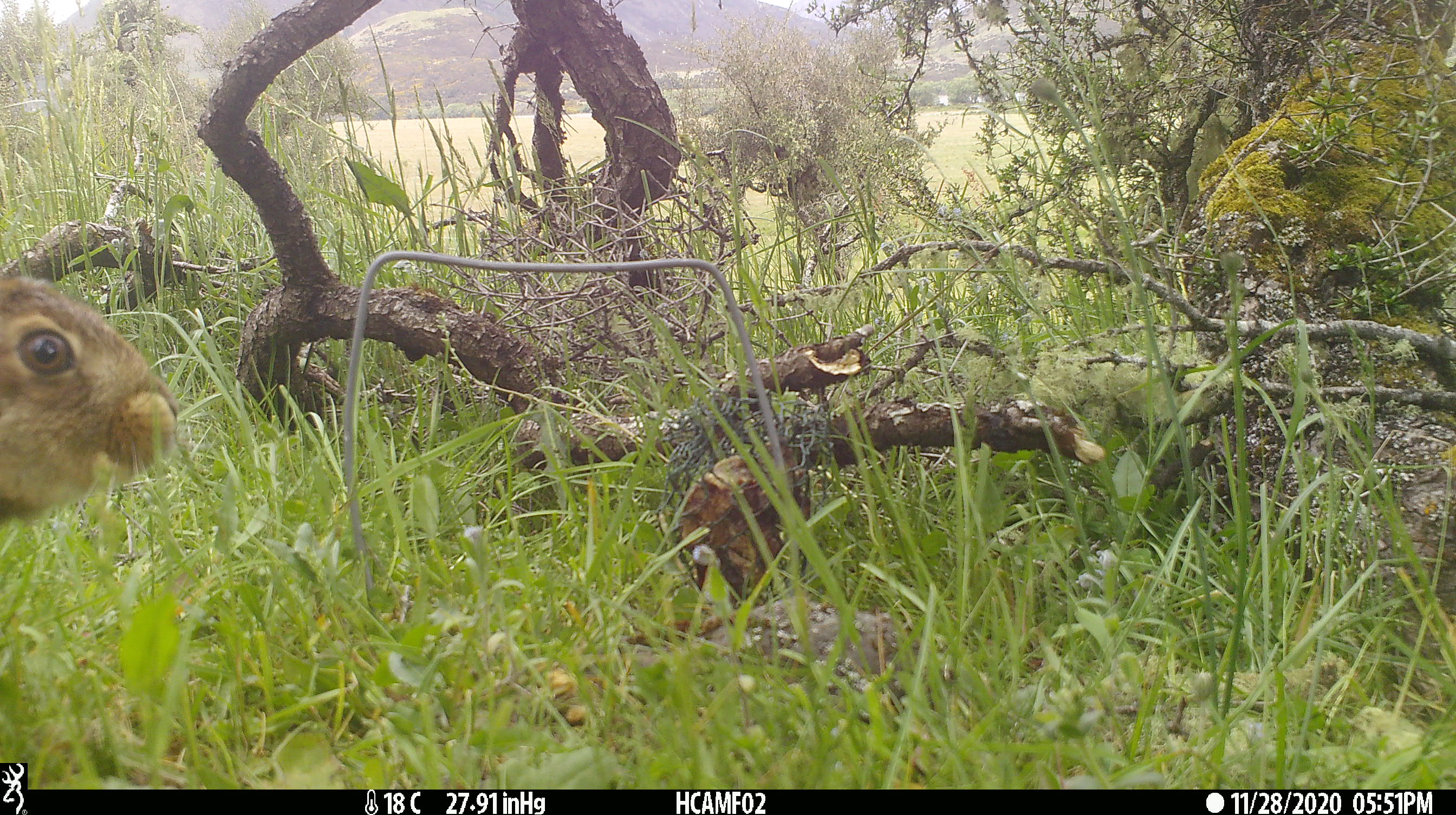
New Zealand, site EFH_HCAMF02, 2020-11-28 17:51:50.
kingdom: Animalia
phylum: Chordata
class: Mammalia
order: Lagomorpha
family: Leporidae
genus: Lepus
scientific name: Lepus europaeus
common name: brown hare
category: hare